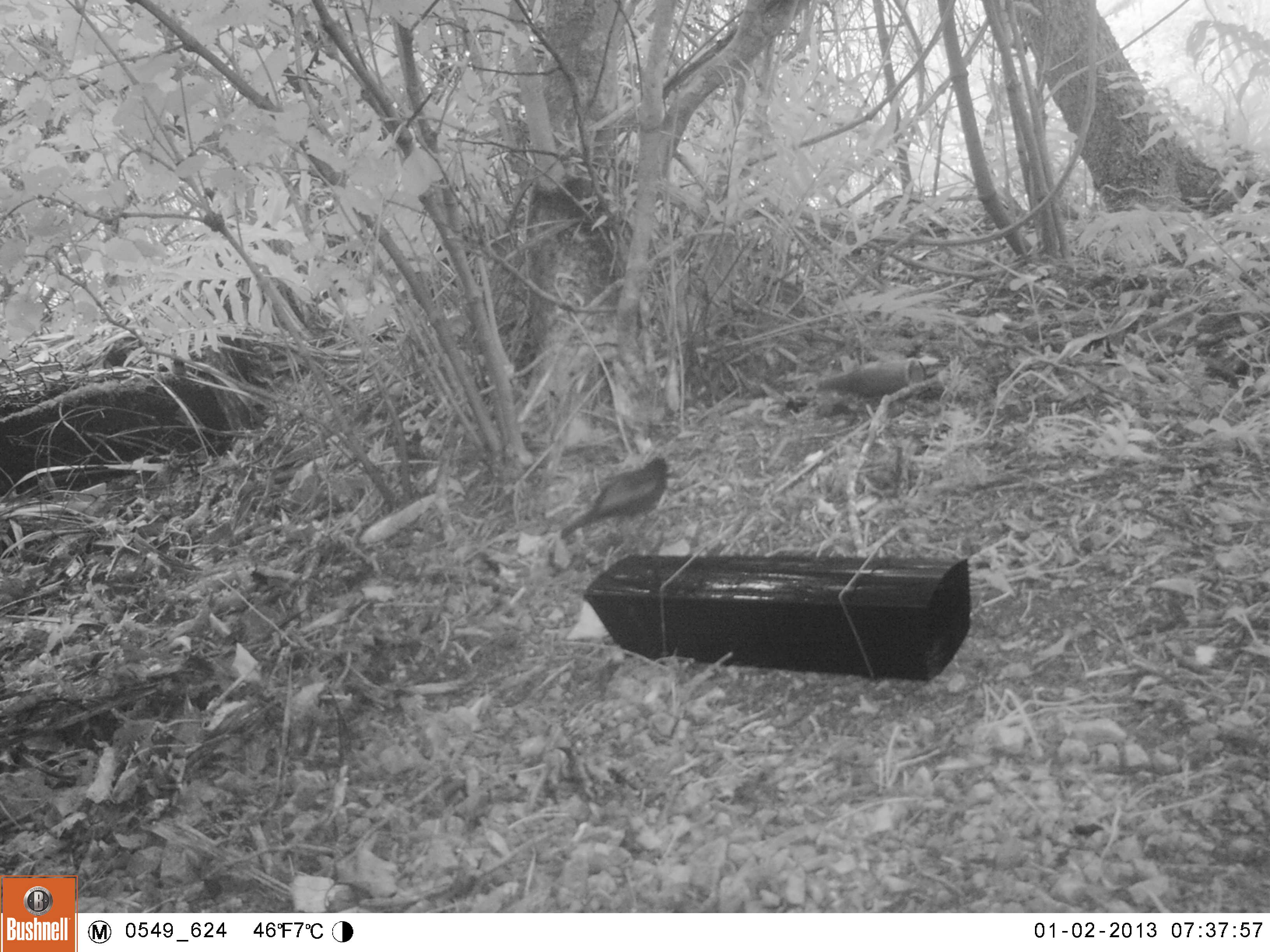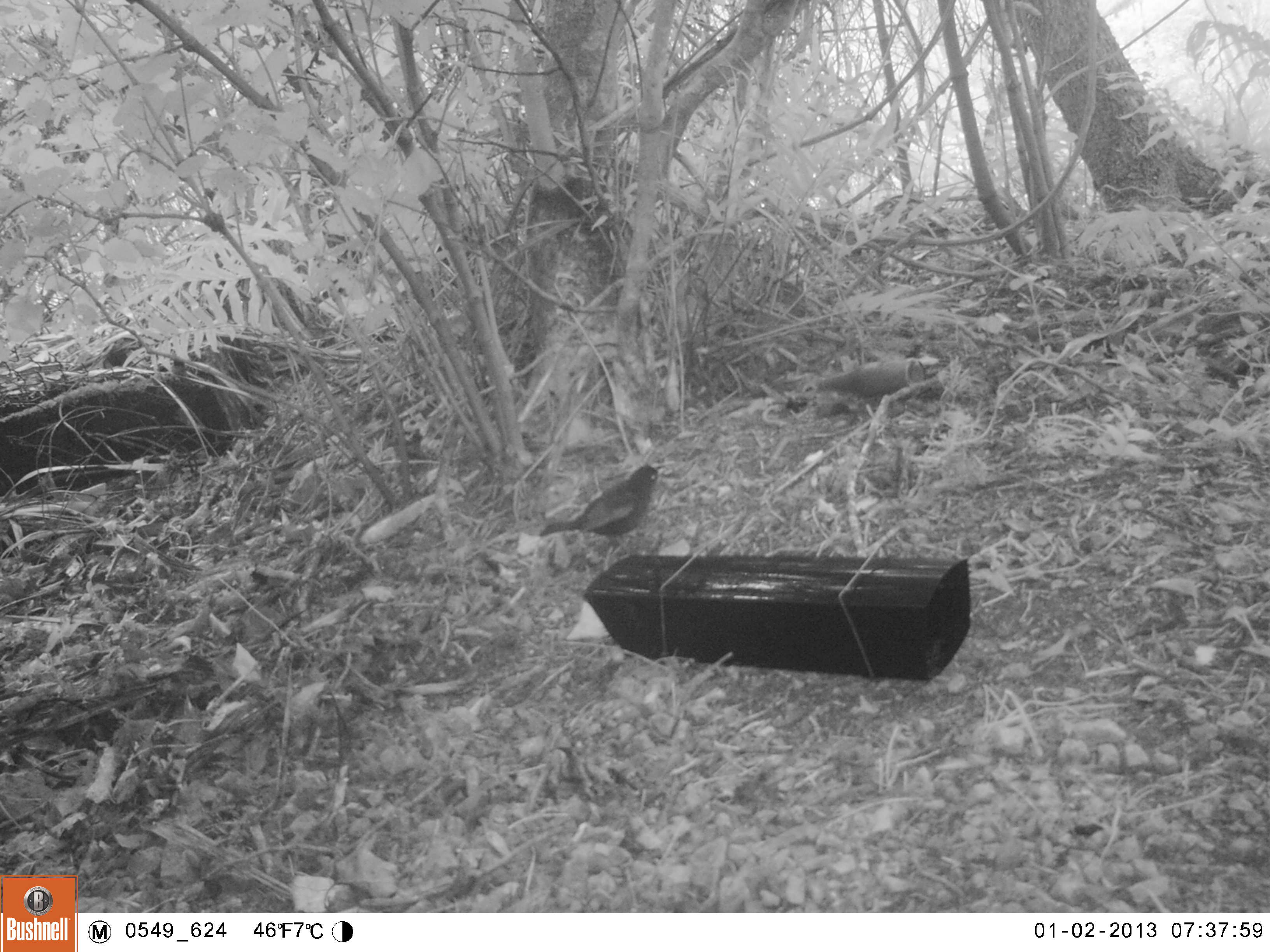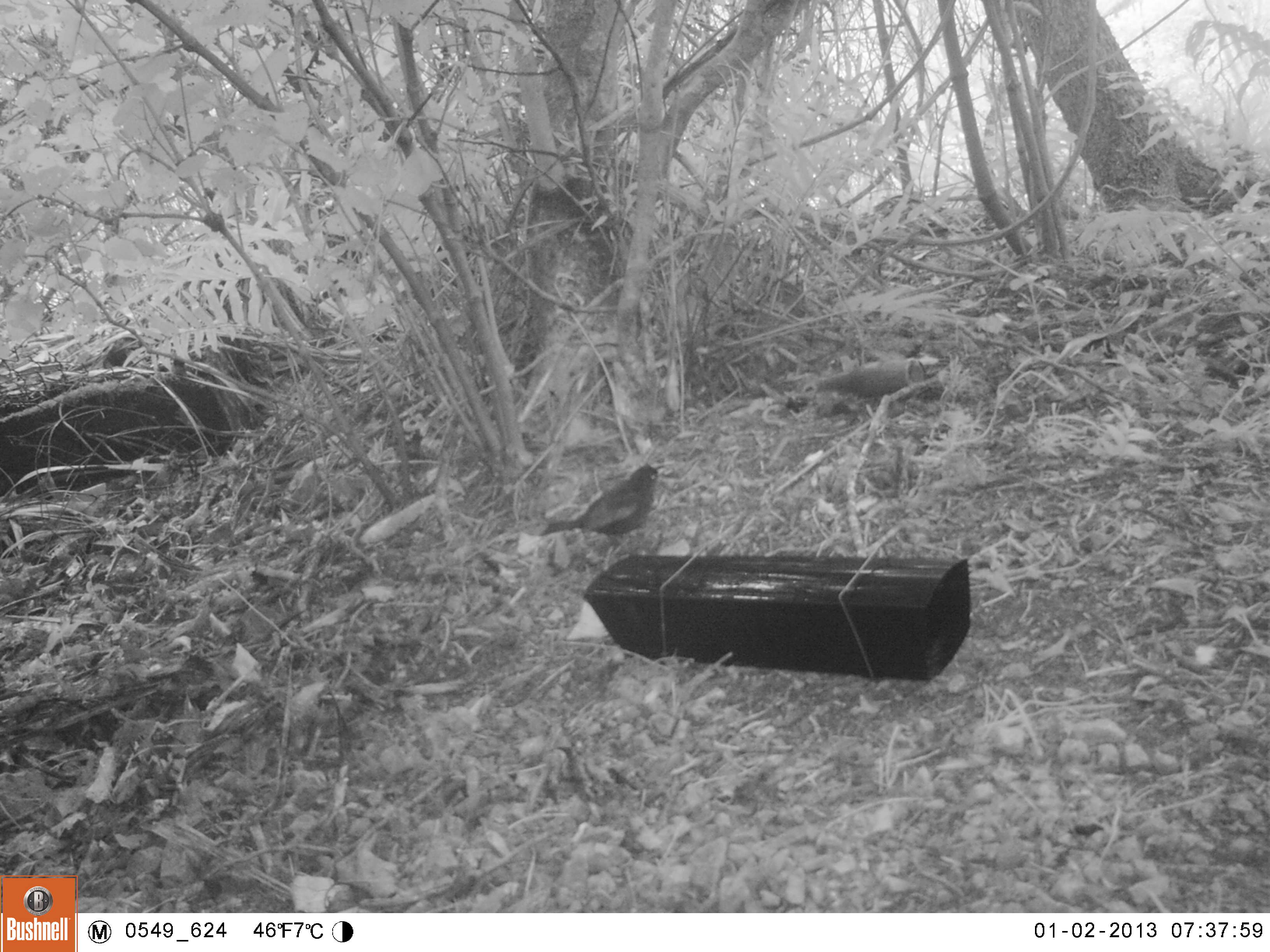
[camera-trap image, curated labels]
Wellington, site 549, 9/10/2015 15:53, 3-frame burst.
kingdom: Animalia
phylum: Chordata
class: Aves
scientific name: Aves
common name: bird